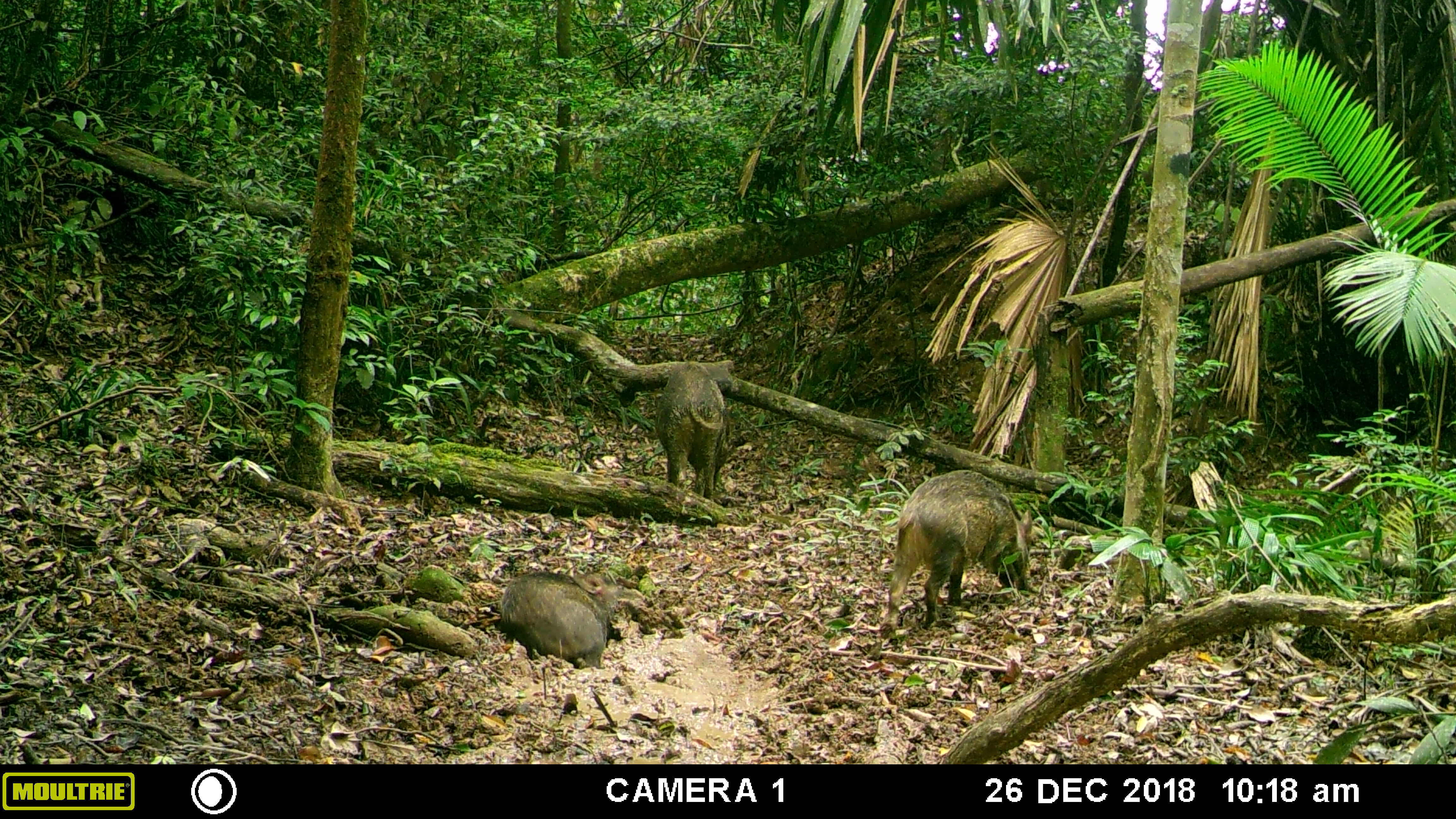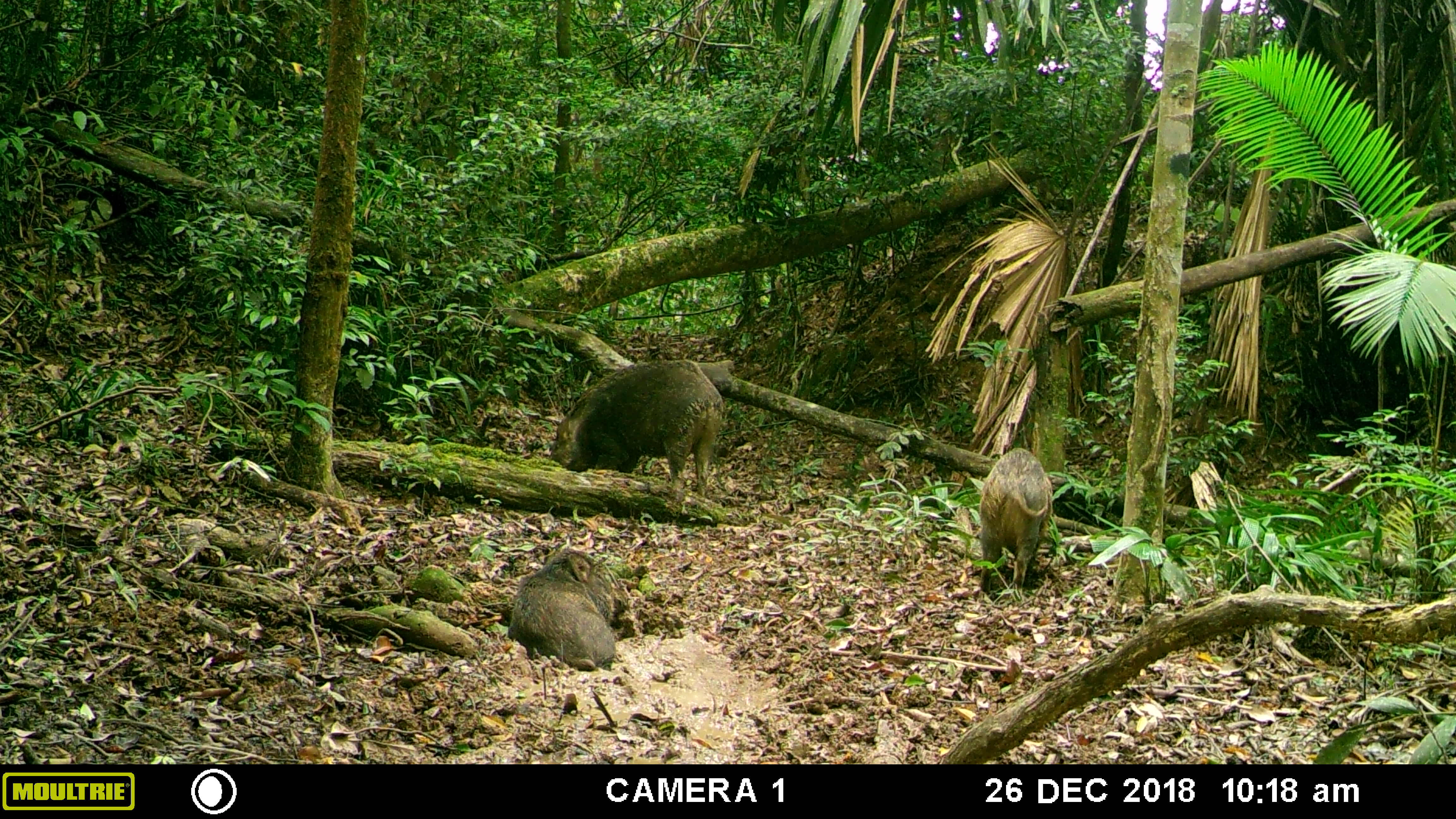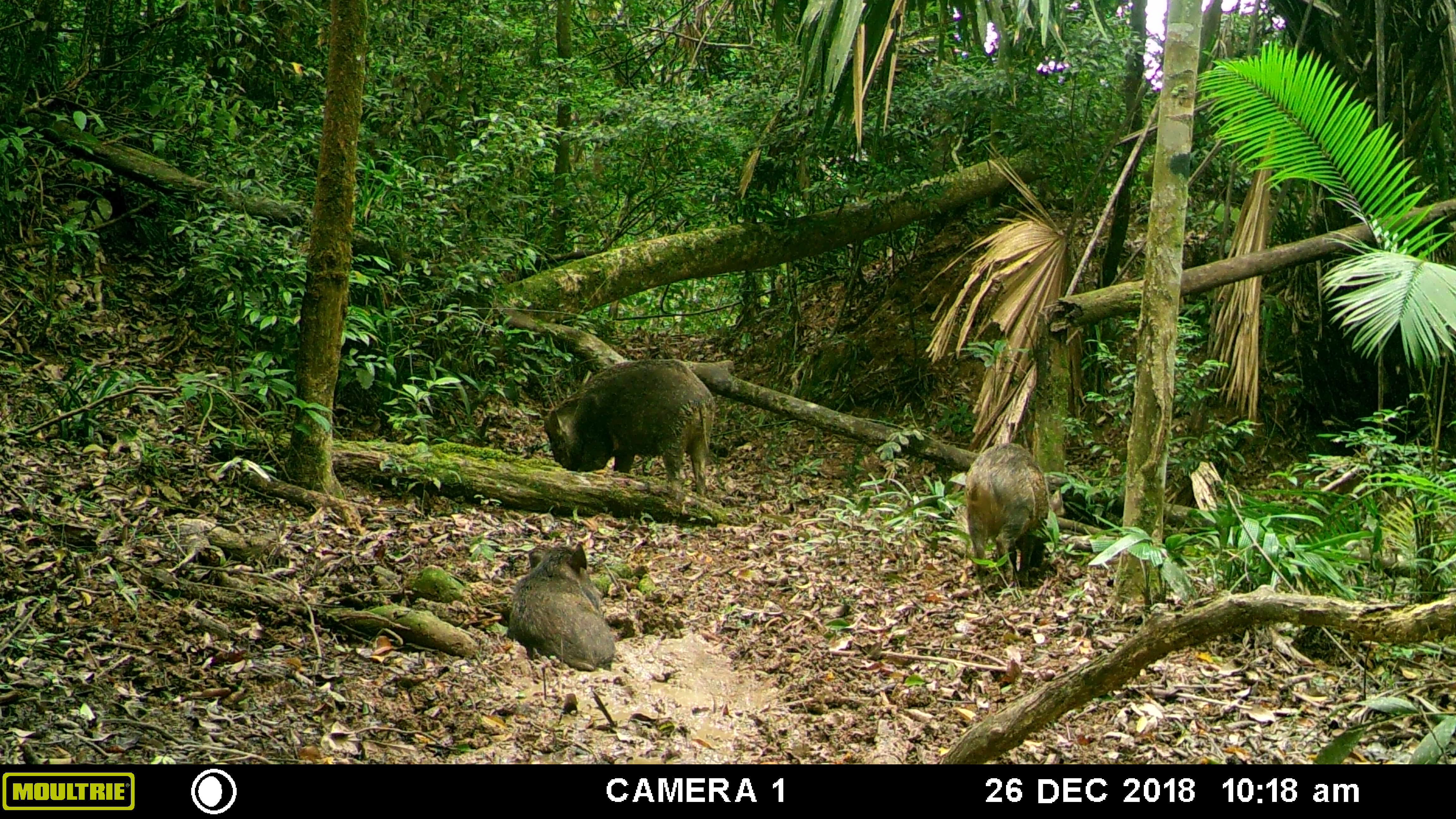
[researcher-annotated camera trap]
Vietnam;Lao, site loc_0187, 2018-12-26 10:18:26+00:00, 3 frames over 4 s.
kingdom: Animalia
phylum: Chordata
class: Mammalia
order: Artiodactyla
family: Suidae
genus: Sus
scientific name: Sus scrofa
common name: eurasian wild pig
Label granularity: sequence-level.